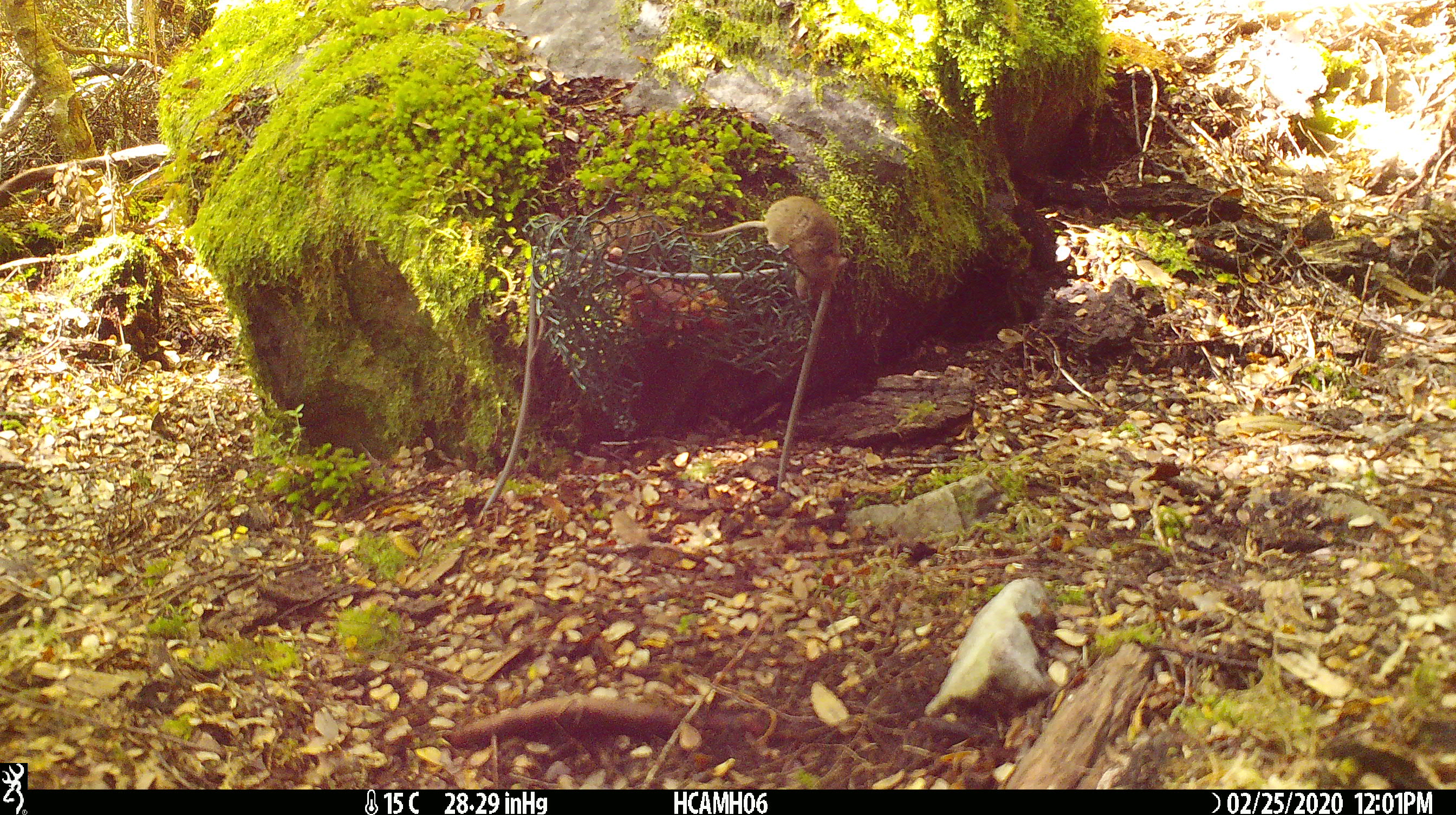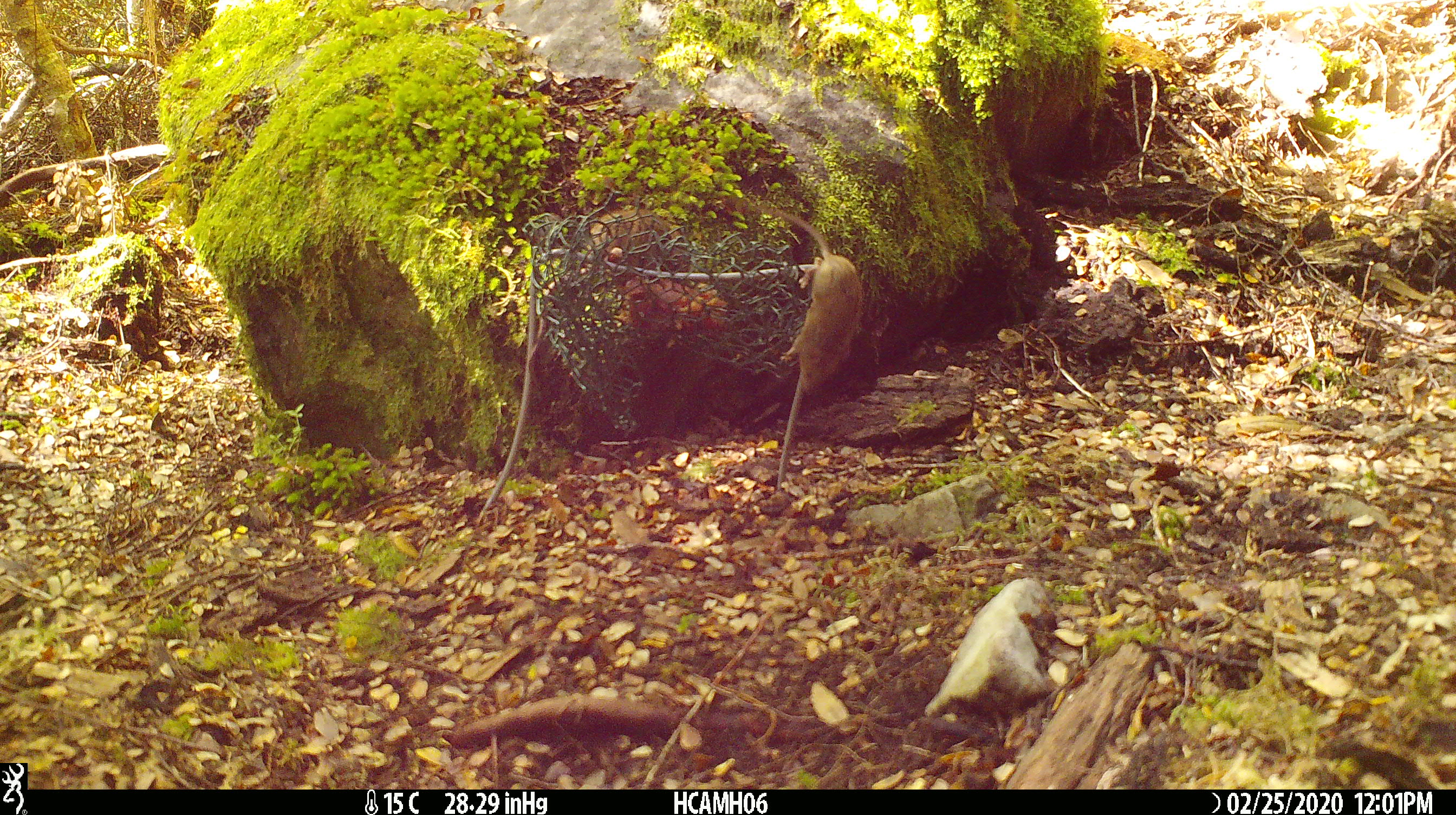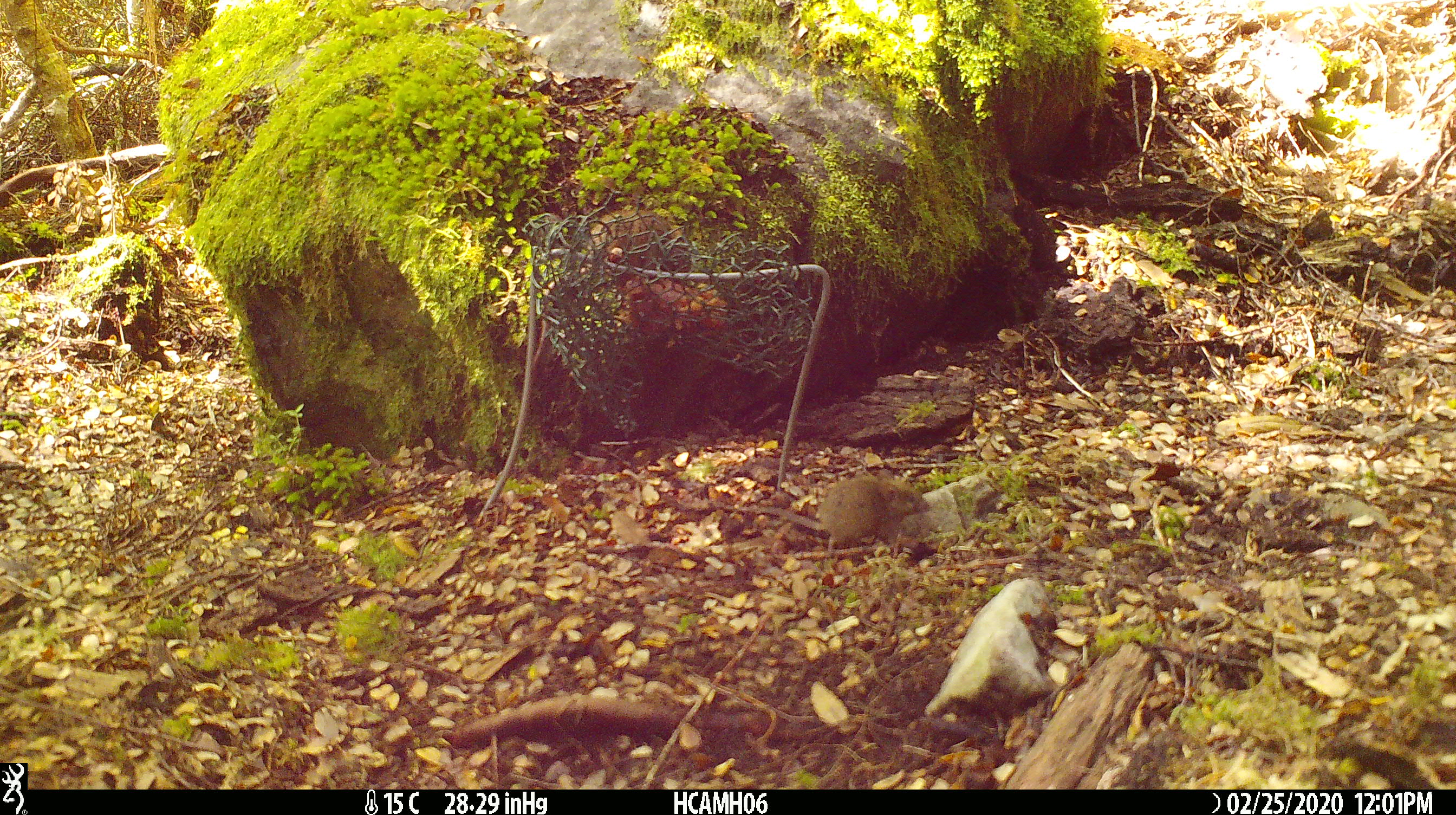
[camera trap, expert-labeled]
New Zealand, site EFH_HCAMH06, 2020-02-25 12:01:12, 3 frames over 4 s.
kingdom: Animalia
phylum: Chordata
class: Mammalia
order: Rodentia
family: Muridae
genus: Mus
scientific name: Mus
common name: mouse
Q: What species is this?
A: Mouse (Mus).